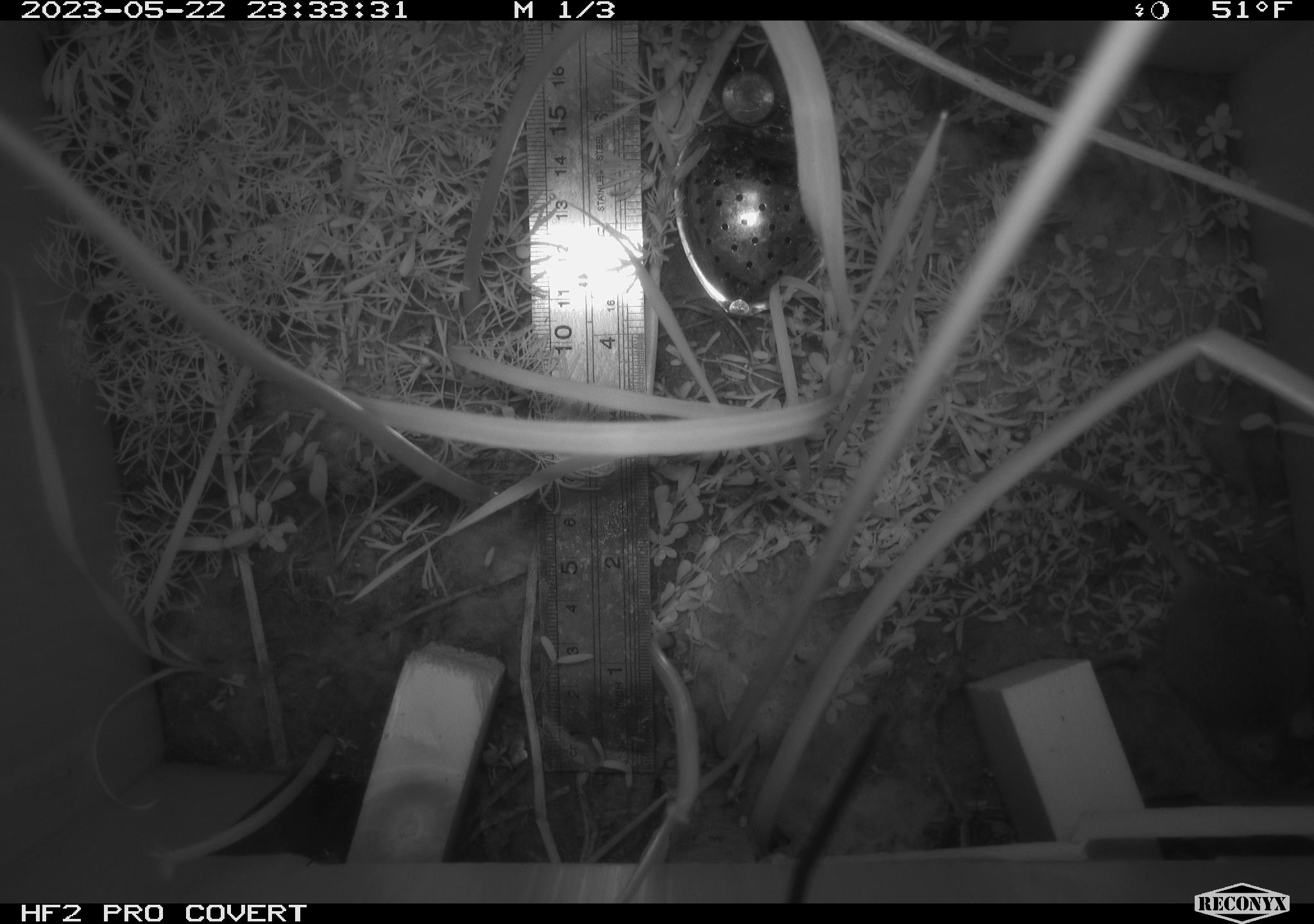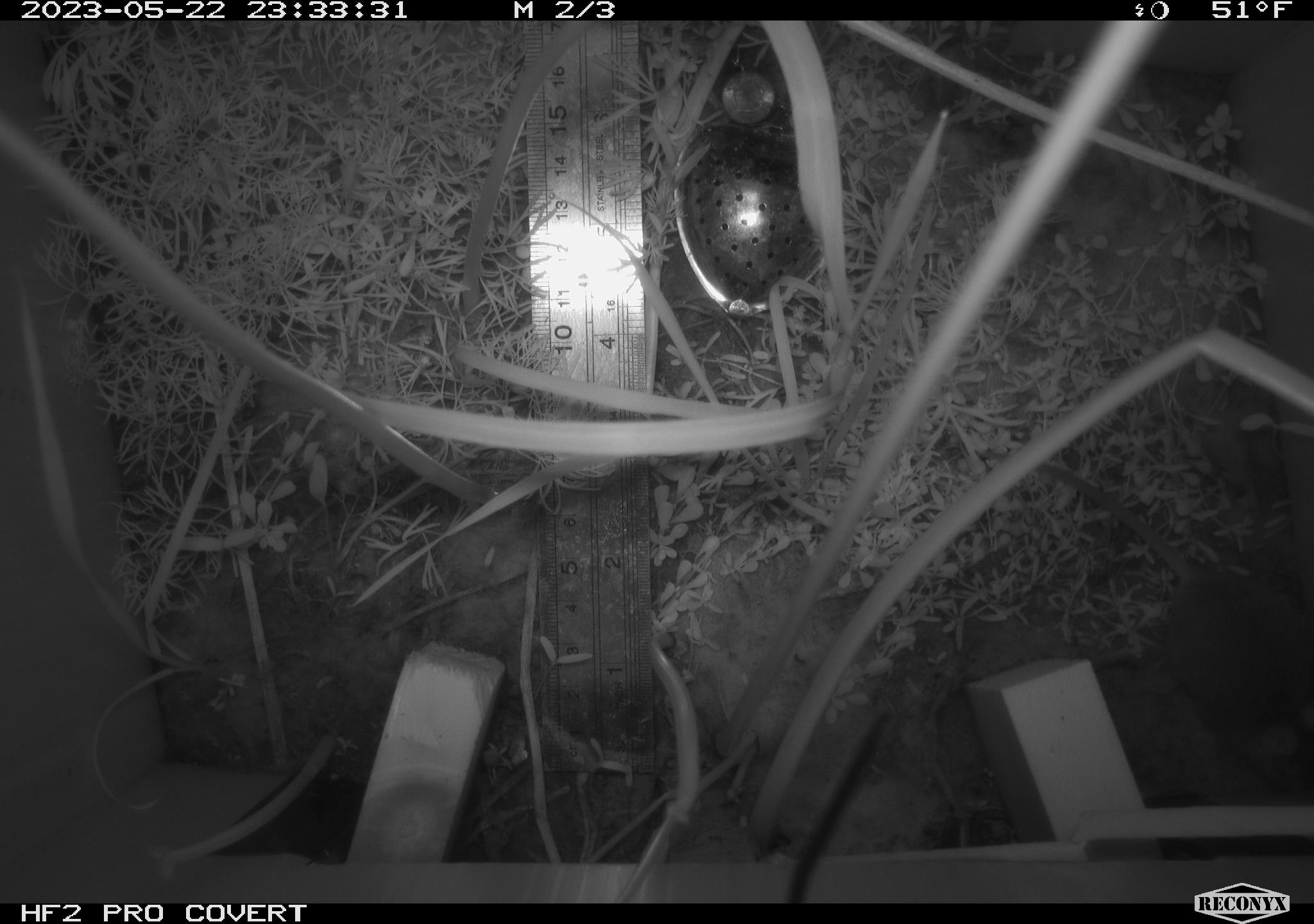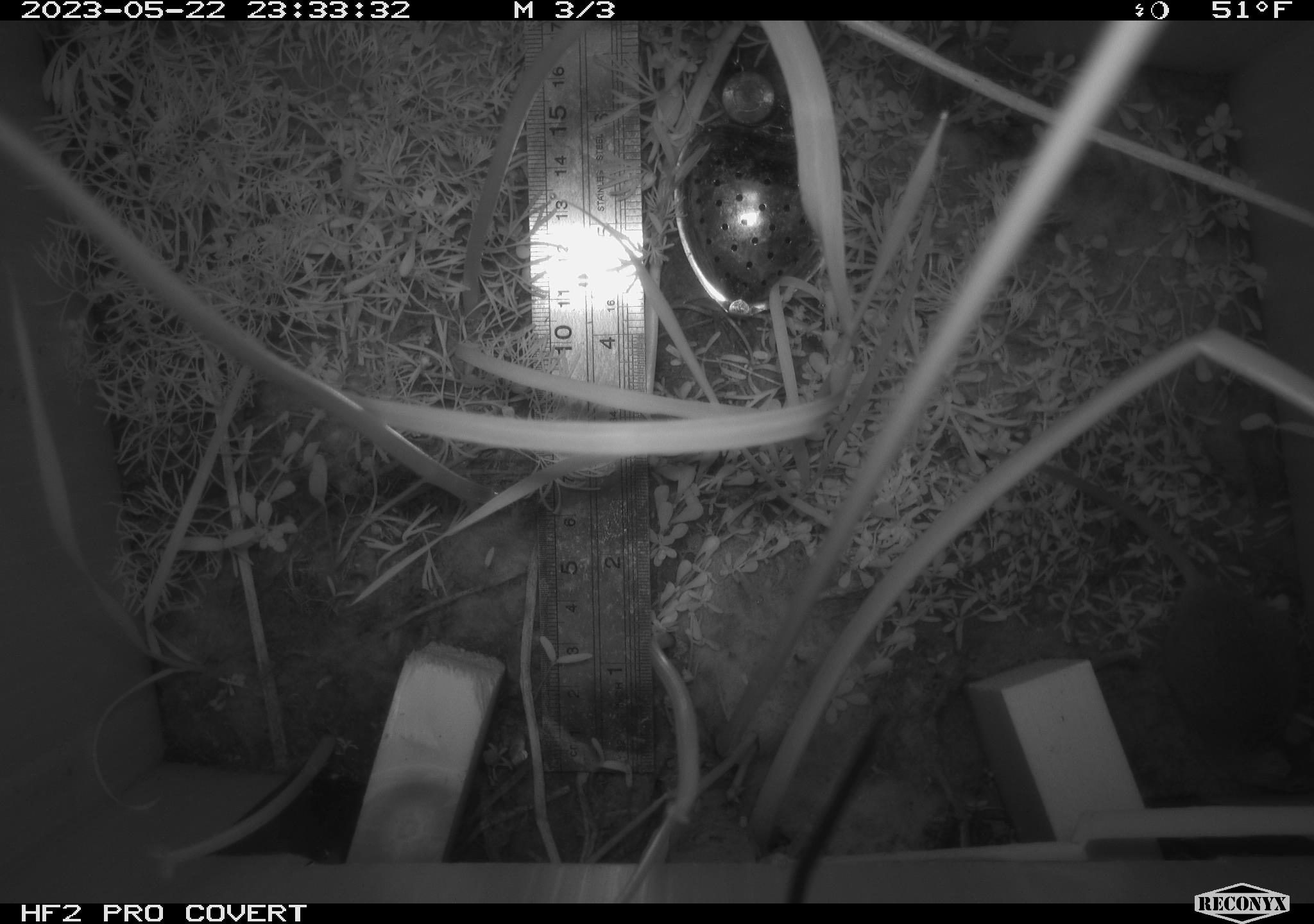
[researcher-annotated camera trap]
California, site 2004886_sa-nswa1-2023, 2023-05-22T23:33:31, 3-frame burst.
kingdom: Animalia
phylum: Chordata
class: Mammalia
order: Rodentia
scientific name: Rodentia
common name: mouse species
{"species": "mouse species (Rodentia)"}